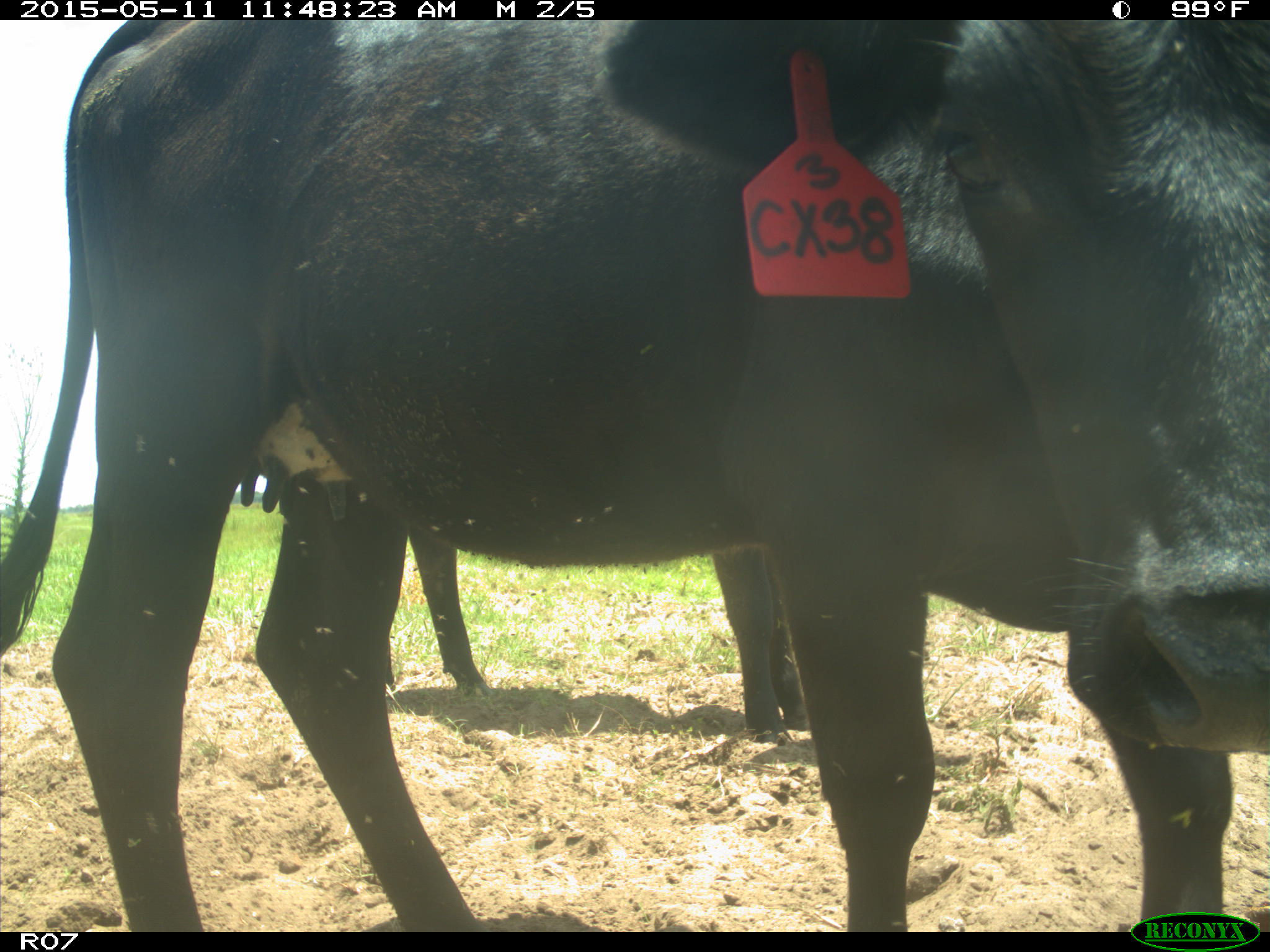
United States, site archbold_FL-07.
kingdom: Animalia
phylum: Chordata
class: Mammalia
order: Artiodactyla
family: Bovidae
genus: Bos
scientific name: Bos taurus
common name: domestic cow